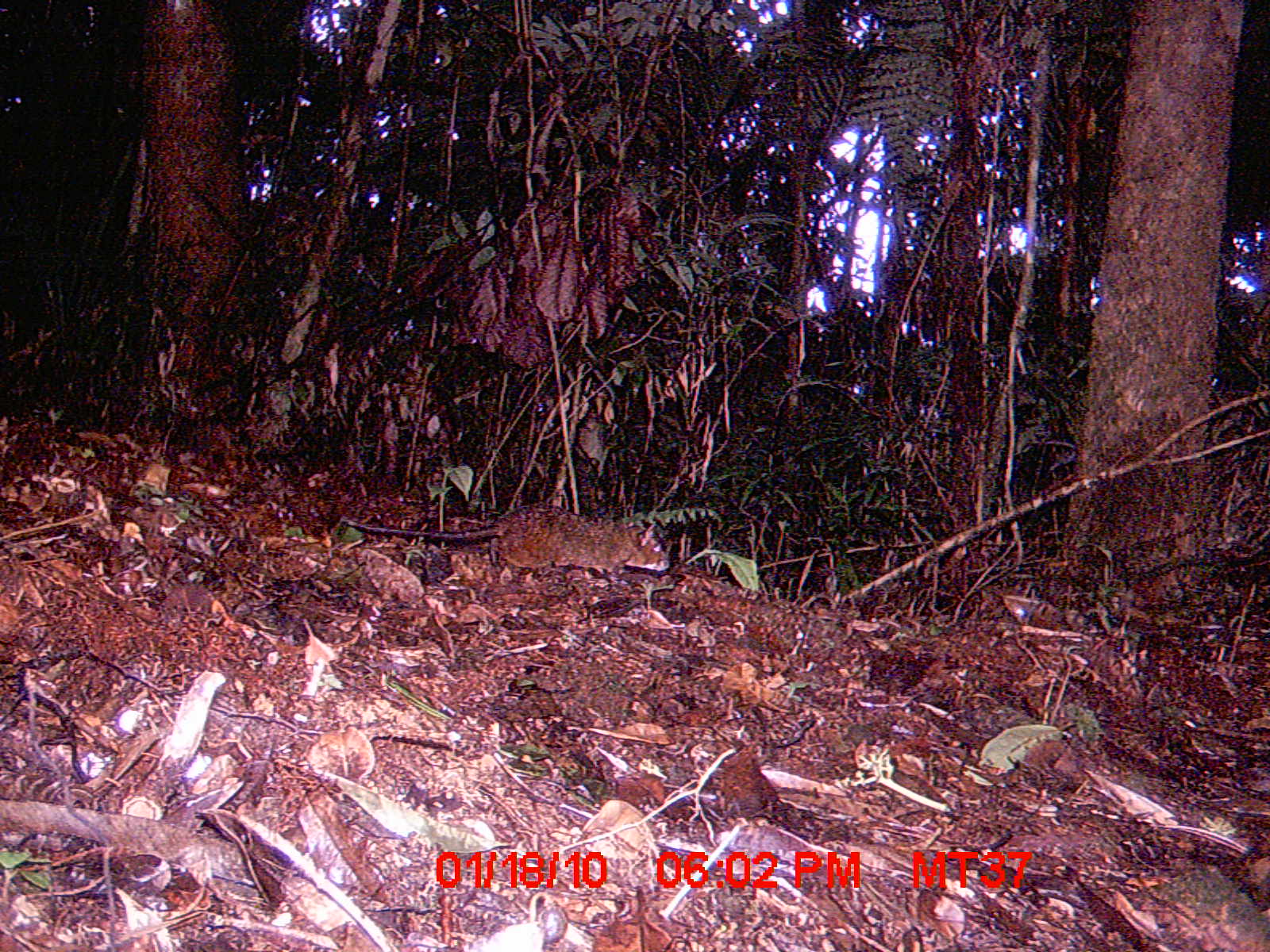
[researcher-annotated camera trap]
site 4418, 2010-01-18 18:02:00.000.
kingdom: Animalia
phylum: Chordata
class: Mammalia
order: Rodentia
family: Nesomyidae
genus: Hypogeomys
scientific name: Hypogeomys antimena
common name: malagasy giant rat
Hypogeomys antimena (malagasy giant rat), count 1.